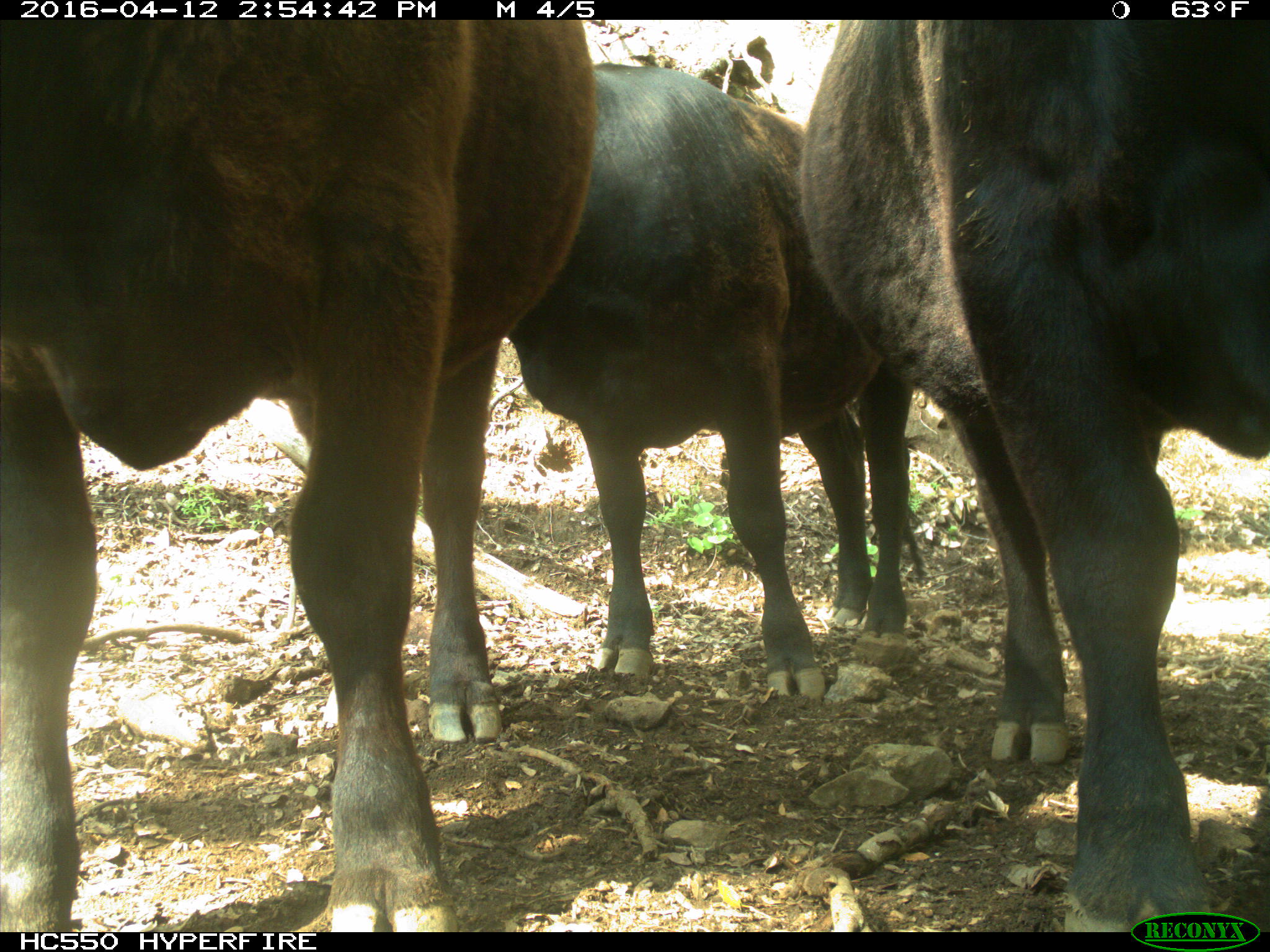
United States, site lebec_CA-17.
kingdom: Animalia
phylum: Chordata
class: Mammalia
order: Artiodactyla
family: Bovidae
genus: Bos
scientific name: Bos taurus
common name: domestic cow